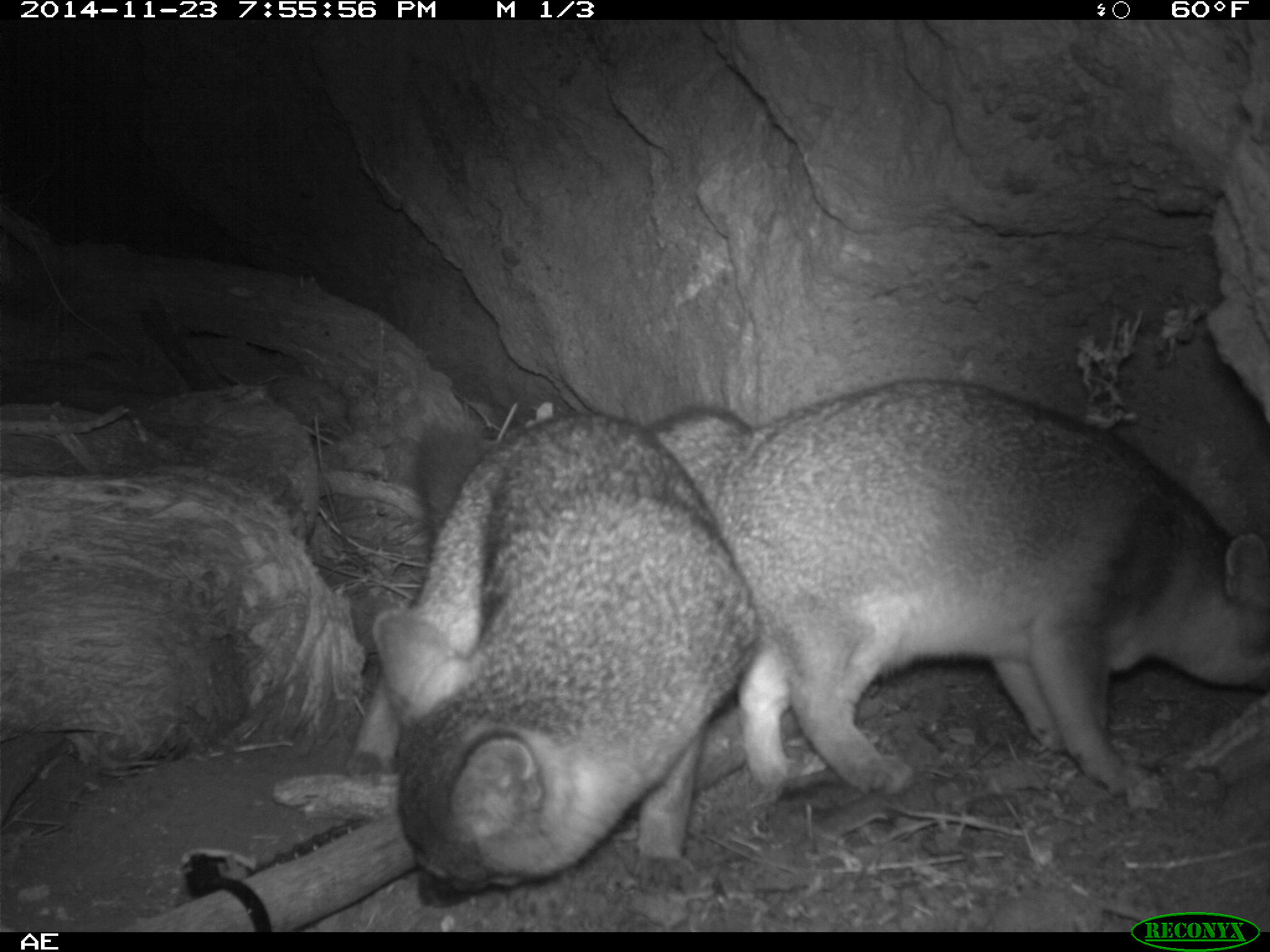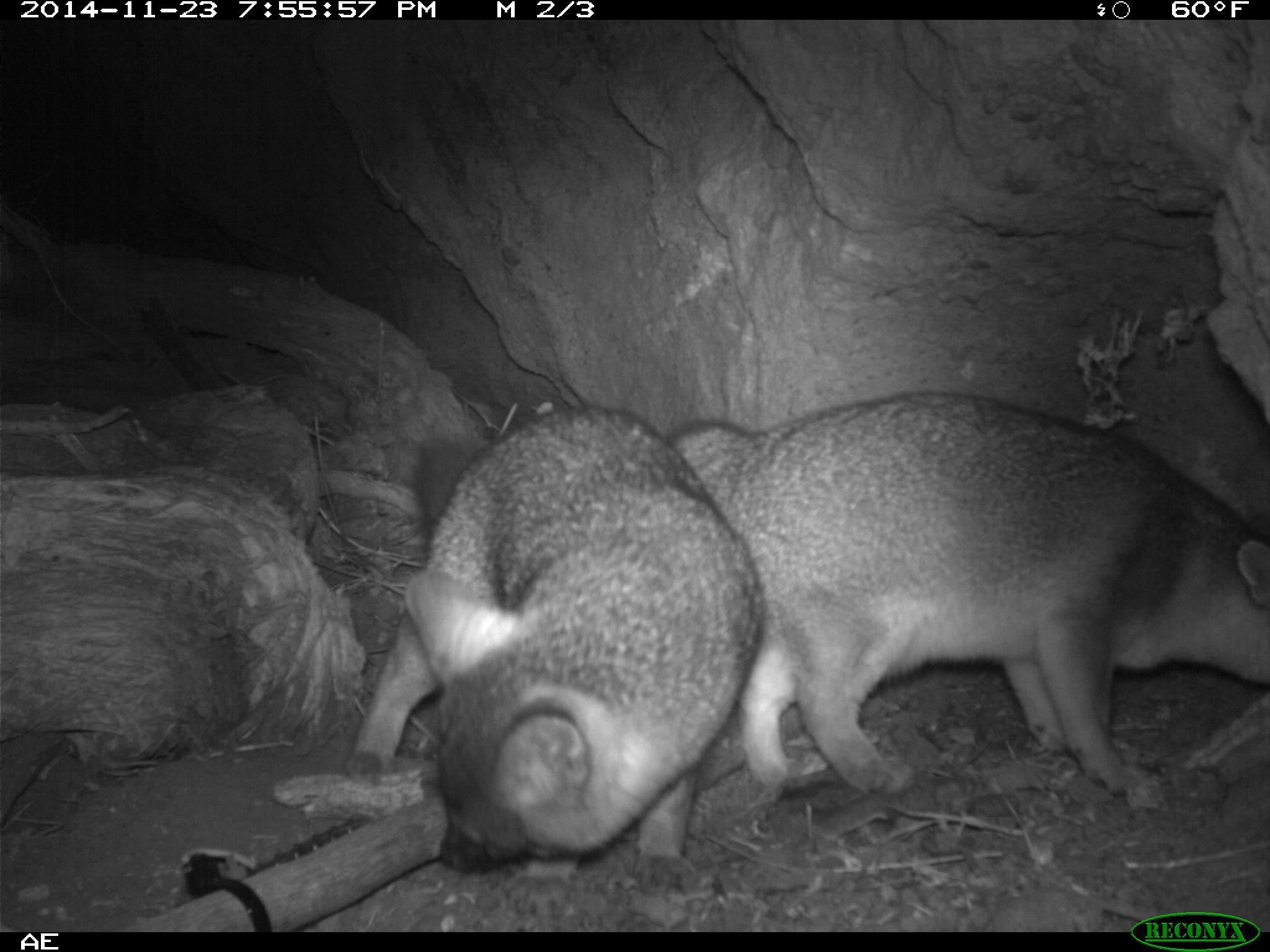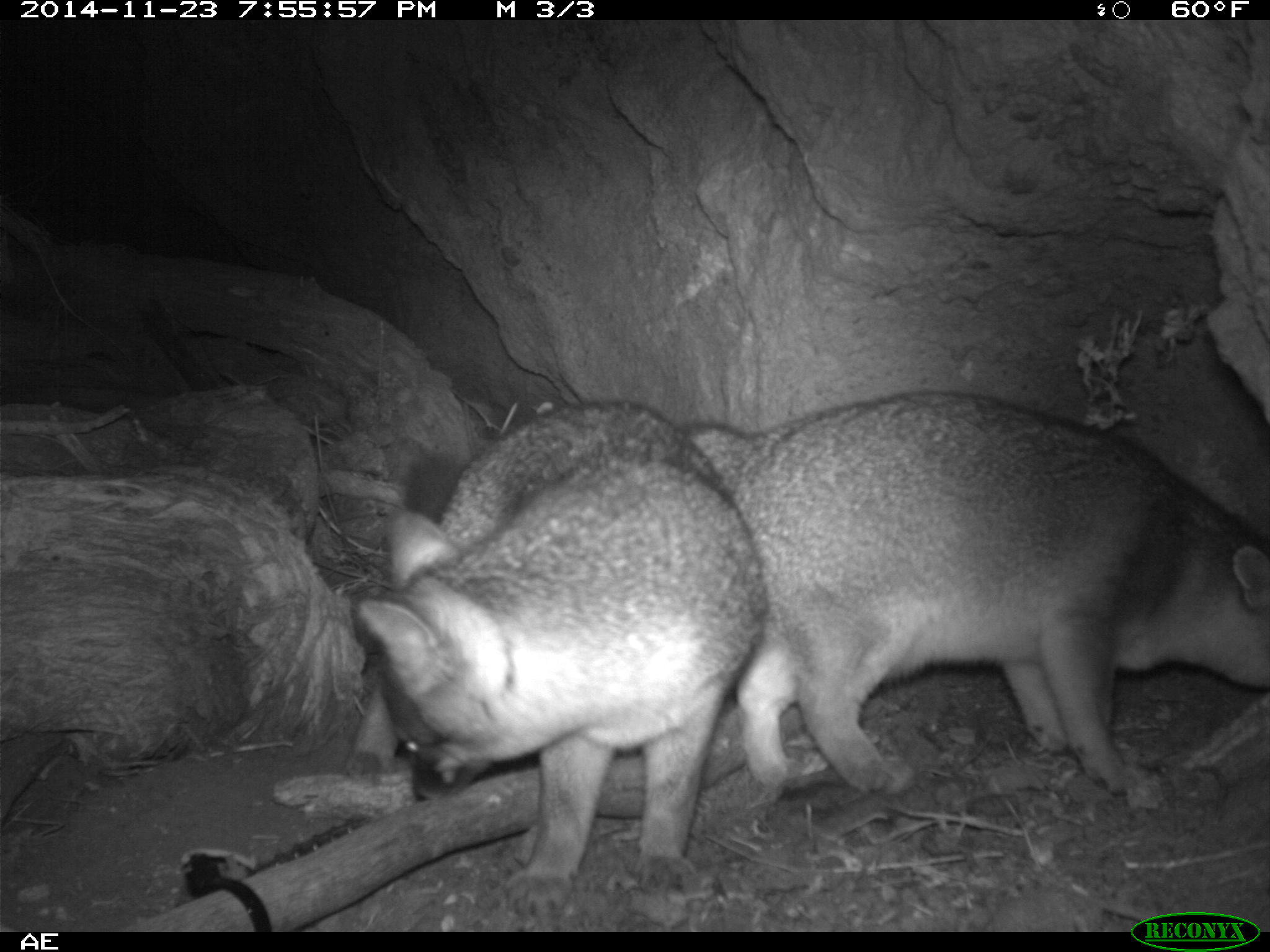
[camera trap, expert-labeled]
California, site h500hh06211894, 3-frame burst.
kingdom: Animalia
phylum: Chordata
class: Mammalia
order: Carnivora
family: Canidae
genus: Urocyon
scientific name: Urocyon littoralis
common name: island fox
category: fox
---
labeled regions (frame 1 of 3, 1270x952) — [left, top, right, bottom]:
fox: [656, 375, 1269, 798]; [342, 411, 760, 910]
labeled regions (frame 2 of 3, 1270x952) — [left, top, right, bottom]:
fox: [662, 387, 1269, 798]; [345, 405, 763, 883]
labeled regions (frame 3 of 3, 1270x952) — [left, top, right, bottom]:
fox: [682, 393, 1269, 796]; [353, 397, 769, 918]